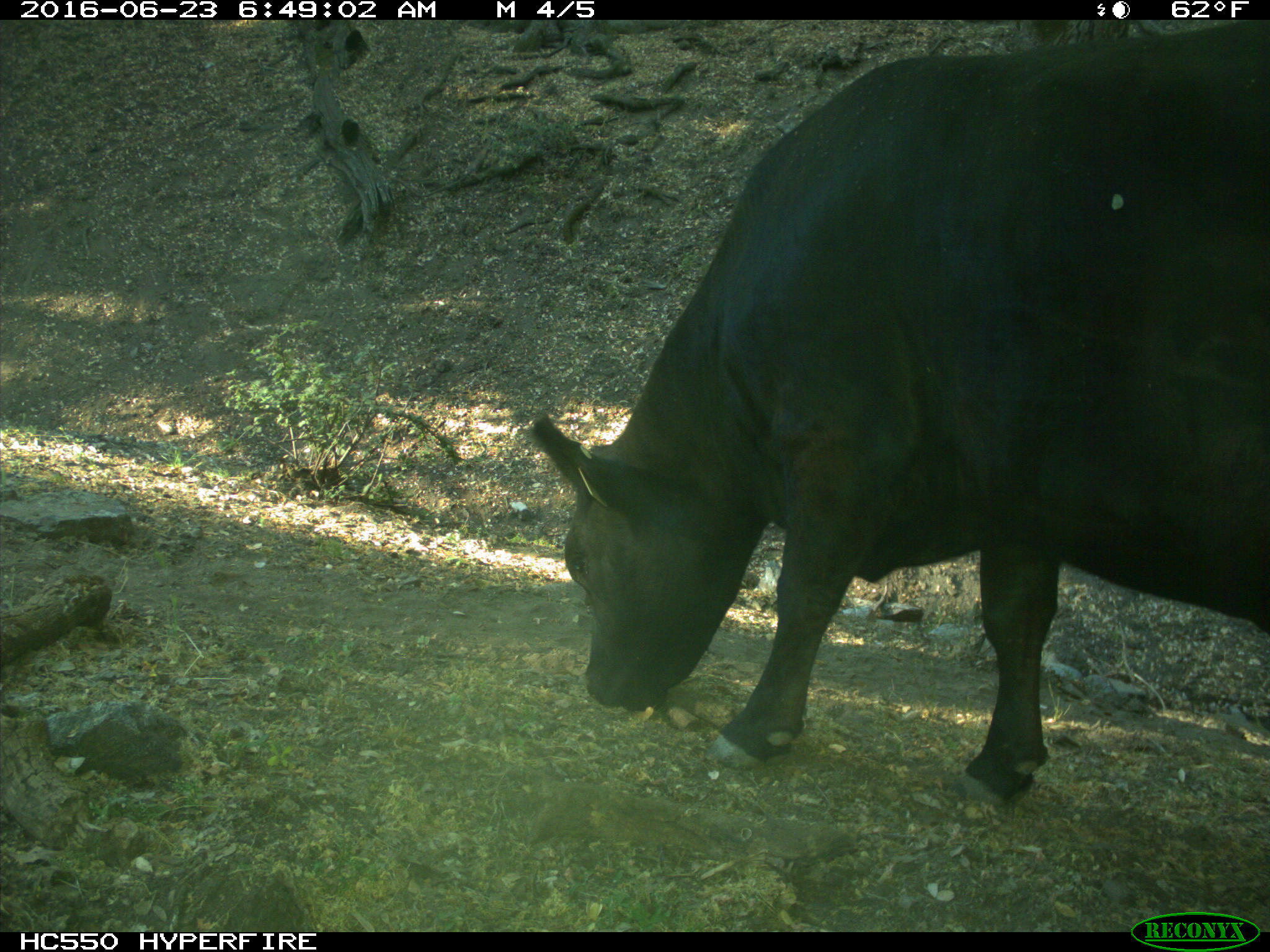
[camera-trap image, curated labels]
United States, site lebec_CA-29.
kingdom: Animalia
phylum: Chordata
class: Mammalia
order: Artiodactyla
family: Bovidae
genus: Bos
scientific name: Bos taurus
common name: domestic cow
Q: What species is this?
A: Bos taurus (domestic cow).